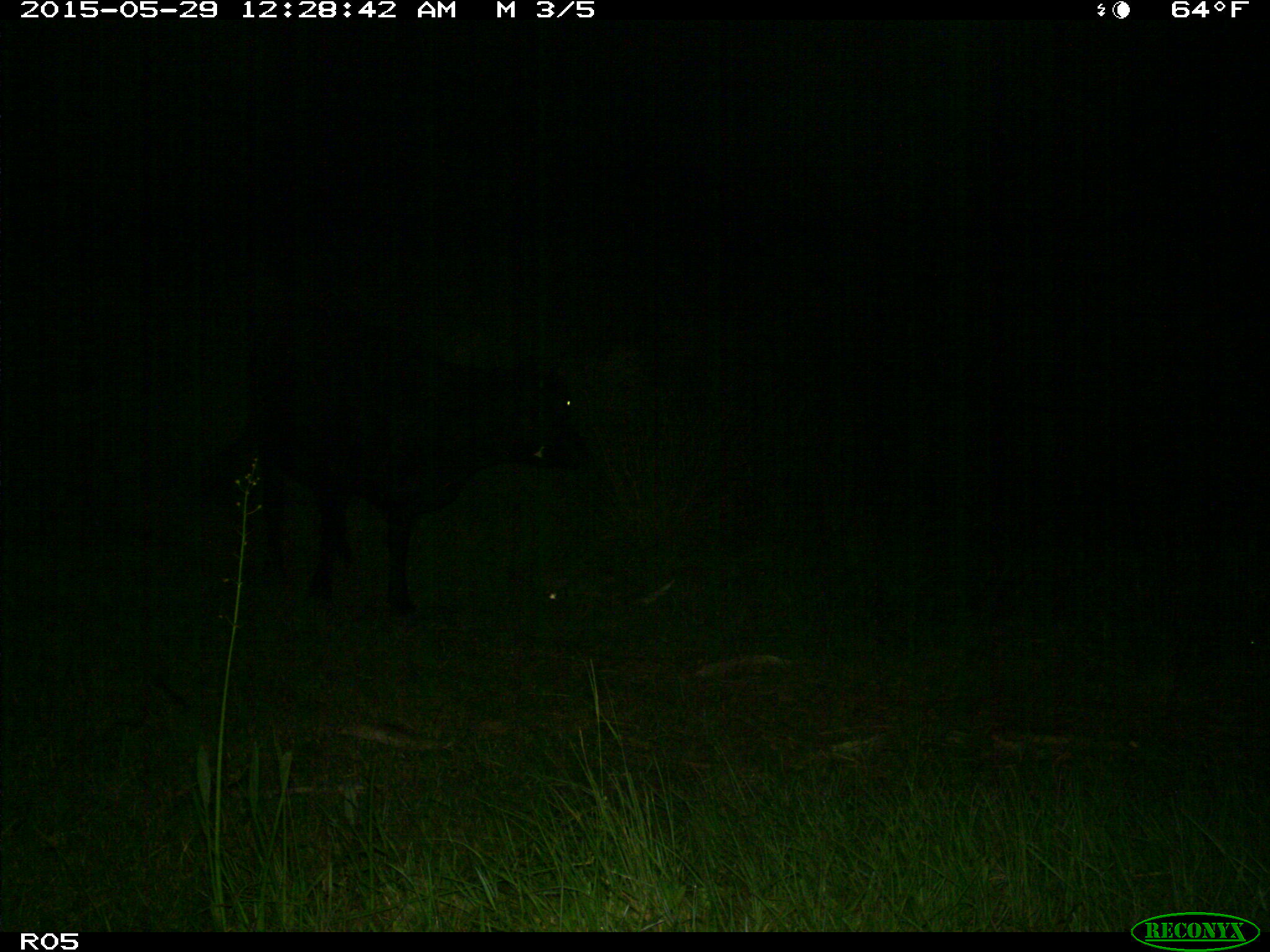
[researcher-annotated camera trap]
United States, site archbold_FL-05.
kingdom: Animalia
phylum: Chordata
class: Mammalia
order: Artiodactyla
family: Bovidae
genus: Bos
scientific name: Bos taurus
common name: domestic cow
Bos taurus (domestic cow).